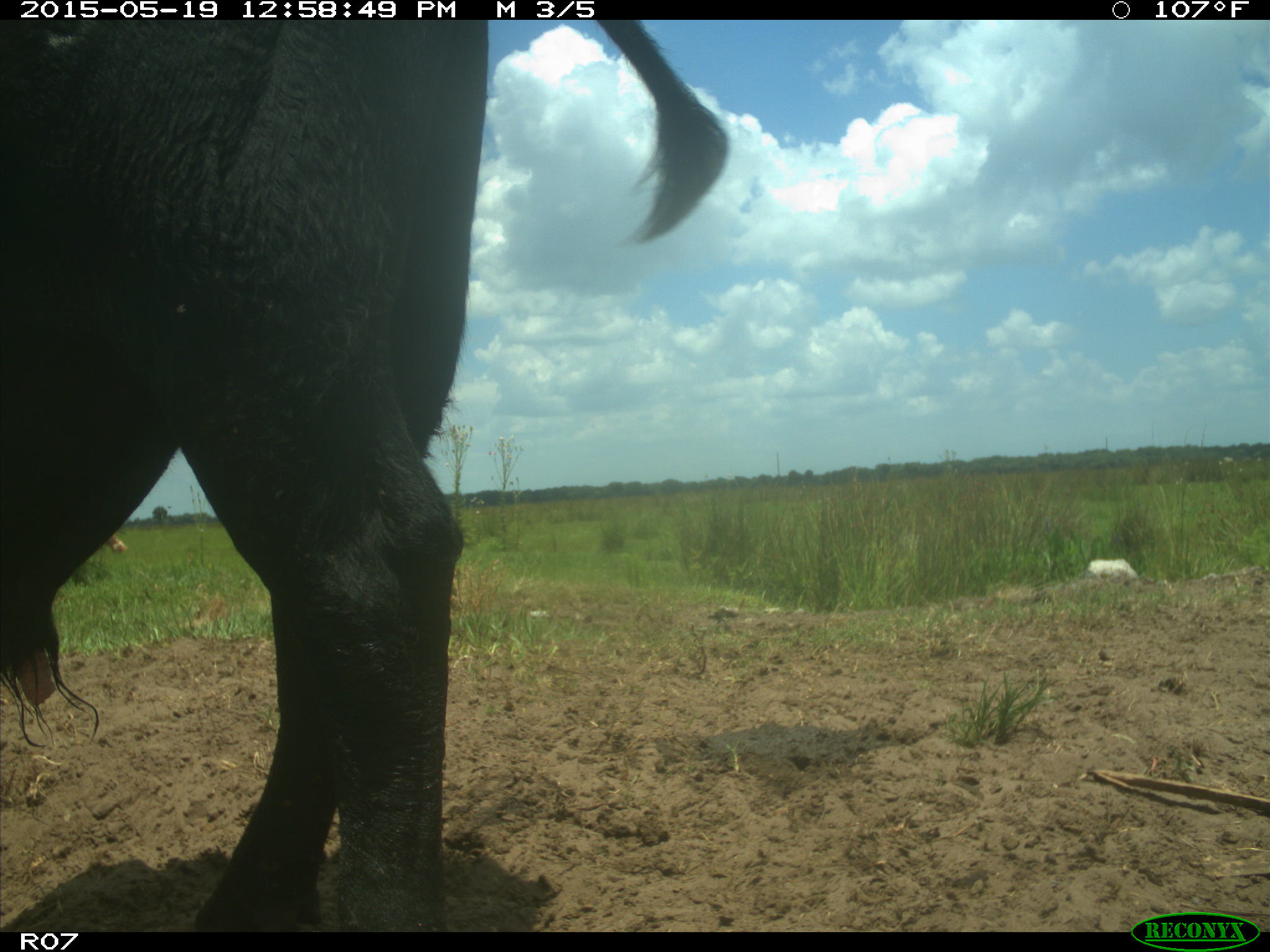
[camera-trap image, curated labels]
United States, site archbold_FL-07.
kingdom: Animalia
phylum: Chordata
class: Mammalia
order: Artiodactyla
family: Bovidae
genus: Bos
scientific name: Bos taurus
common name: domestic cow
Bos taurus (domestic cow).